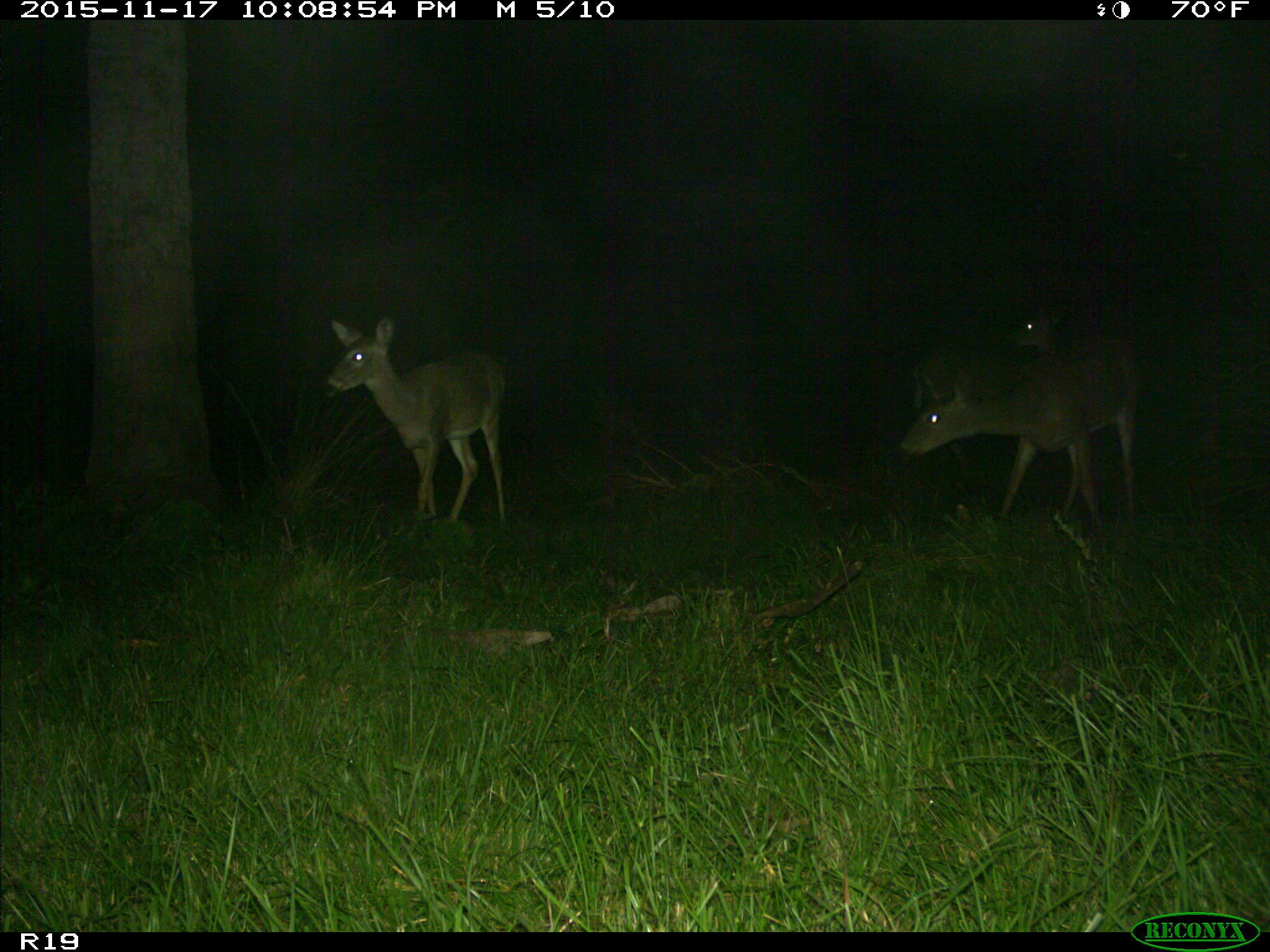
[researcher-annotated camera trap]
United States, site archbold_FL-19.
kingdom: Animalia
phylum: Chordata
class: Mammalia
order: Artiodactyla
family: Cervidae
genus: Odocoileus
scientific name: Odocoileus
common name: deer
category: unidentified deer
Unidentified deer (deer) (Odocoileus).